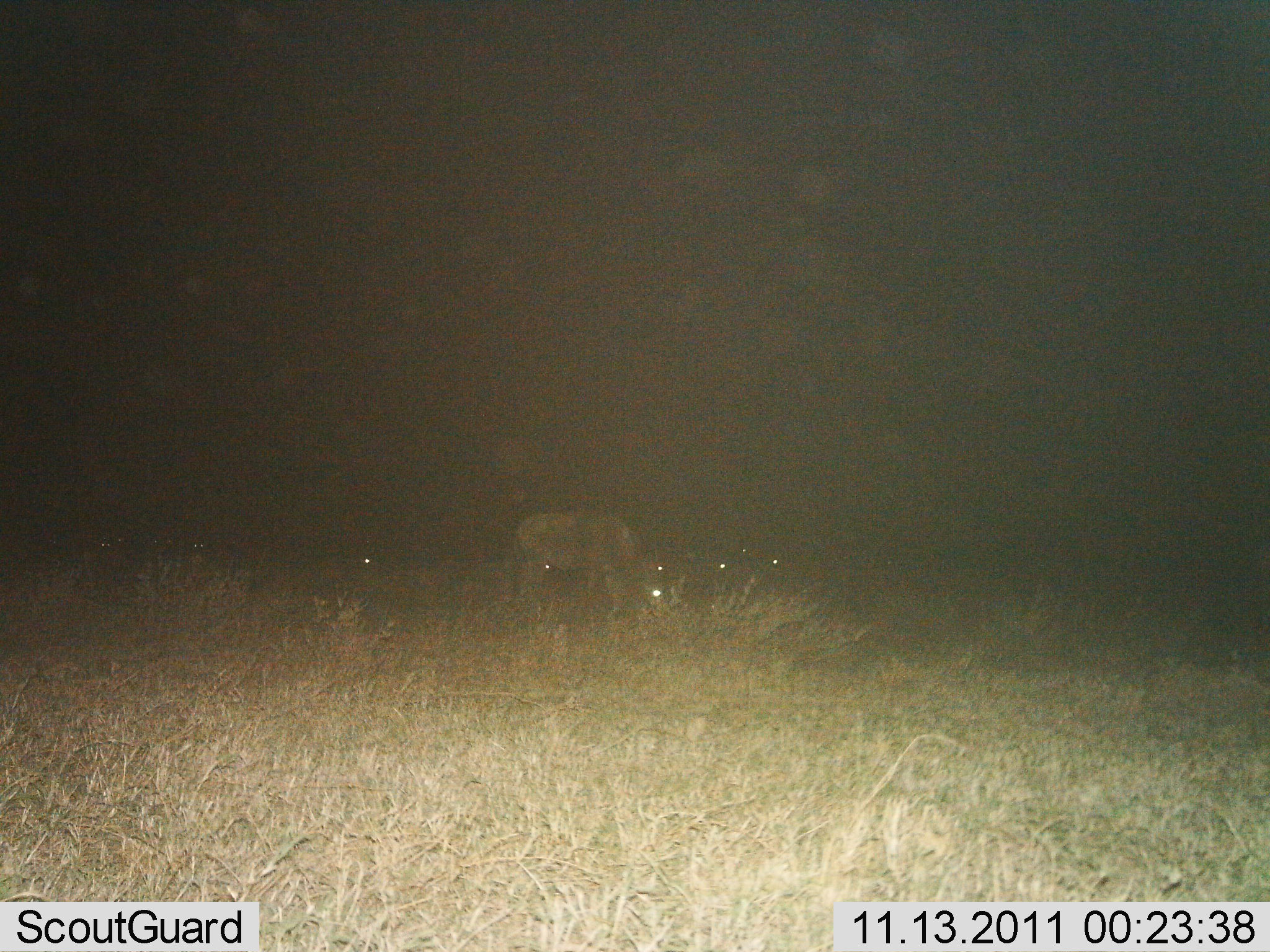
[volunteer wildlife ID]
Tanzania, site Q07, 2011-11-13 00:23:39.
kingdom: Animalia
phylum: Chordata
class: Mammalia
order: Artiodactyla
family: Bovidae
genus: Connochaetes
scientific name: Connochaetes taurinus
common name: blue wildebeest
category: wildebeest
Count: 1.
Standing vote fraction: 42%.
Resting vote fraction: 17%.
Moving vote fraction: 0%.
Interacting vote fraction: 0%.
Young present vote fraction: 0%.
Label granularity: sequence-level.